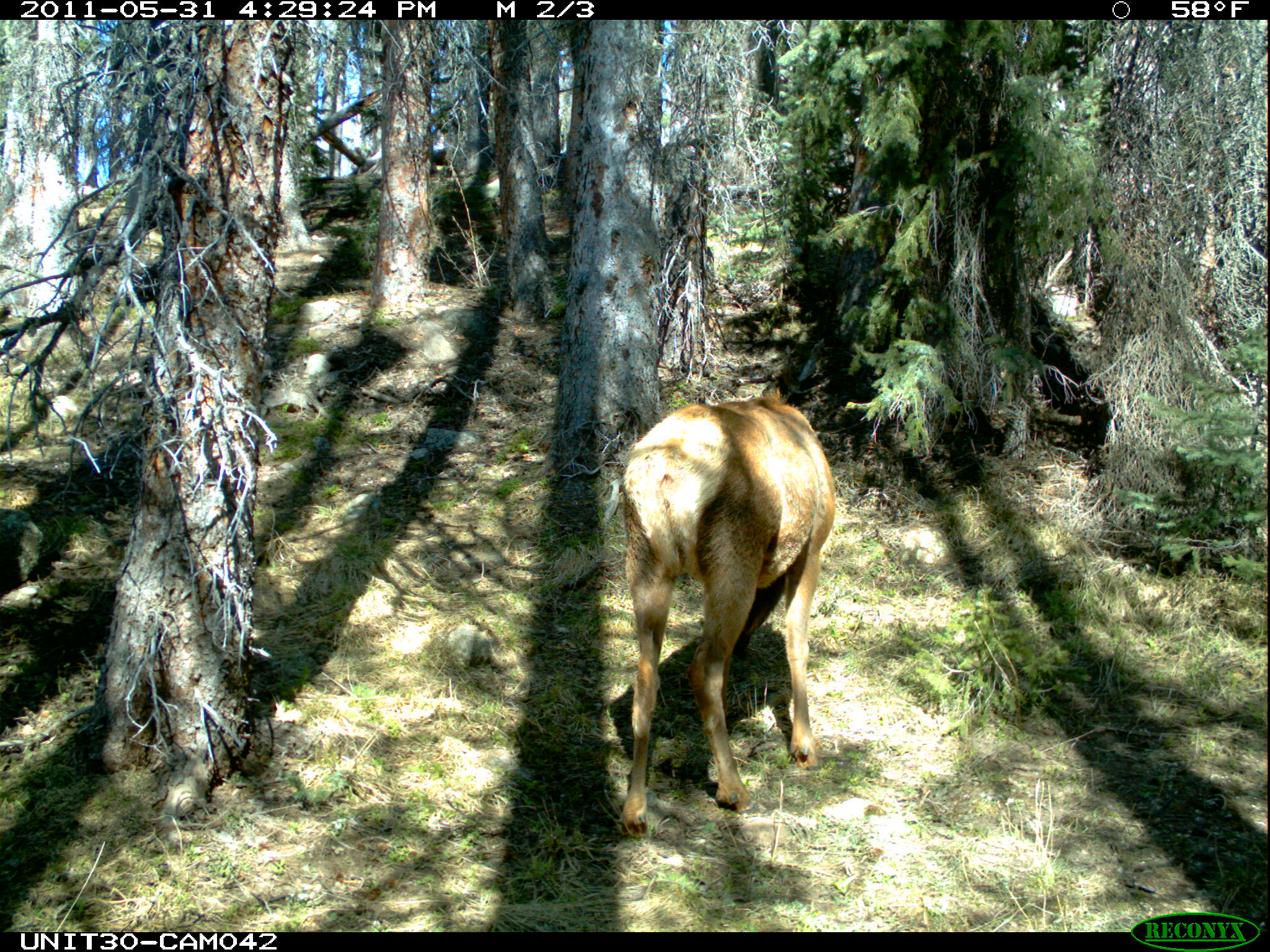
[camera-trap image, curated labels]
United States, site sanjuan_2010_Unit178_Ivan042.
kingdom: Animalia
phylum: Chordata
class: Mammalia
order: Artiodactyla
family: Cervidae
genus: Cervus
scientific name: Cervus elaphus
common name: red deer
Cervus elaphus (red deer).